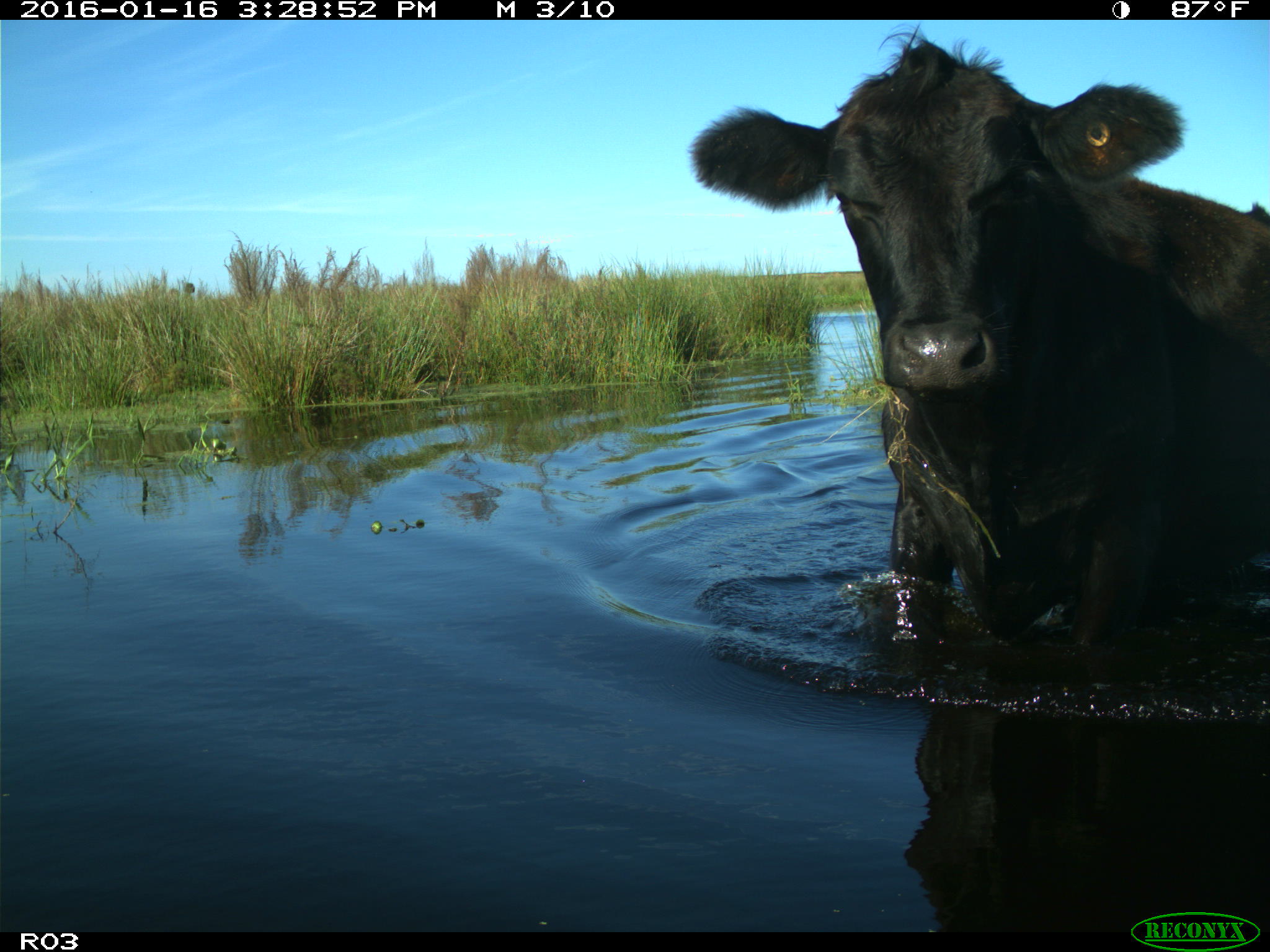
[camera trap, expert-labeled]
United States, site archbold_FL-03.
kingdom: Animalia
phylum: Chordata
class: Mammalia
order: Artiodactyla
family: Bovidae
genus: Bos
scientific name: Bos taurus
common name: domestic cow